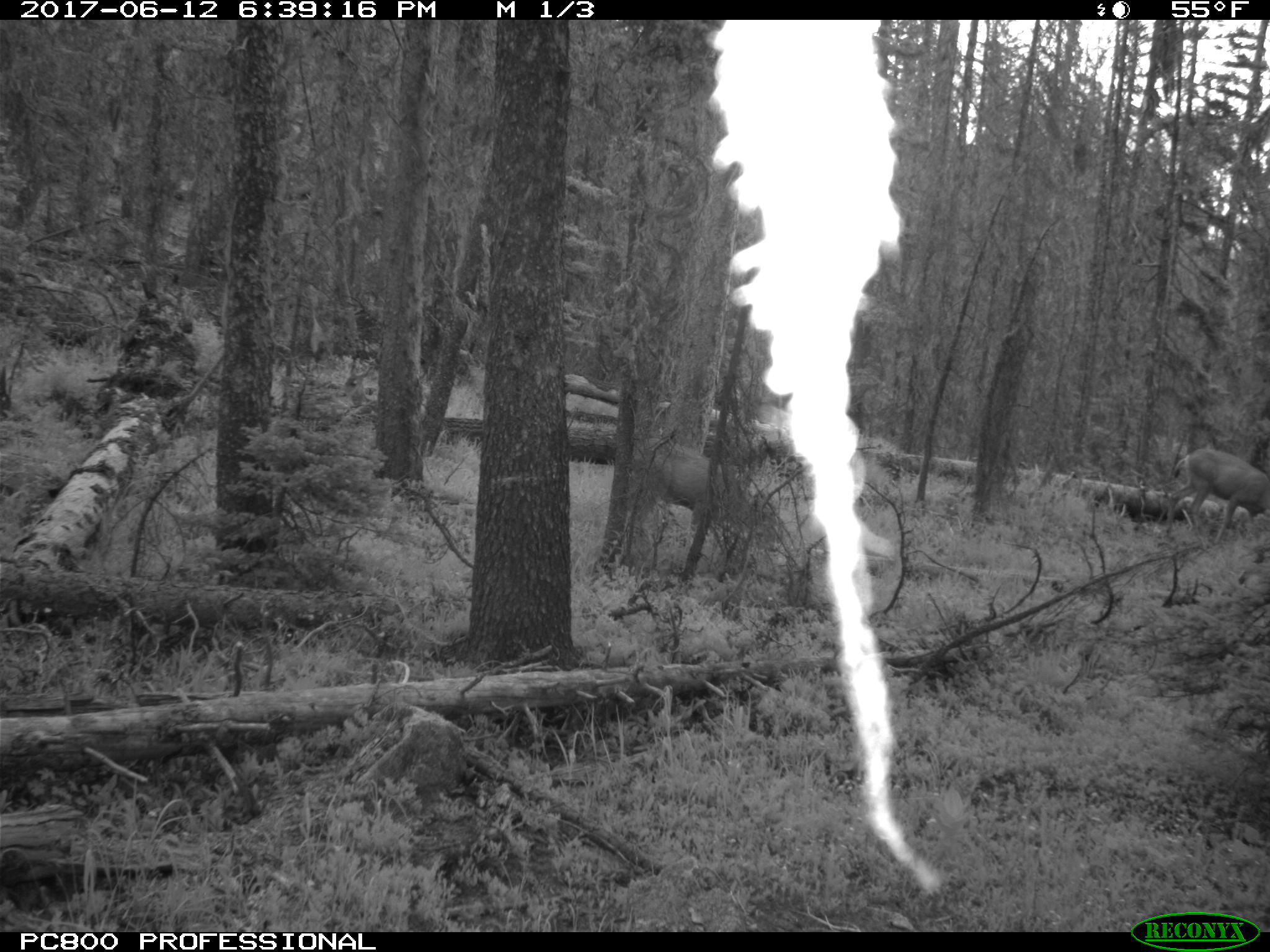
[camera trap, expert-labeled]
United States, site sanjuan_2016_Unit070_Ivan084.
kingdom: Animalia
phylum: Chordata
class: Mammalia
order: Artiodactyla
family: Cervidae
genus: Odocoileus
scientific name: Odocoileus hemionus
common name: mule deer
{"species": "Odocoileus hemionus (mule deer)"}